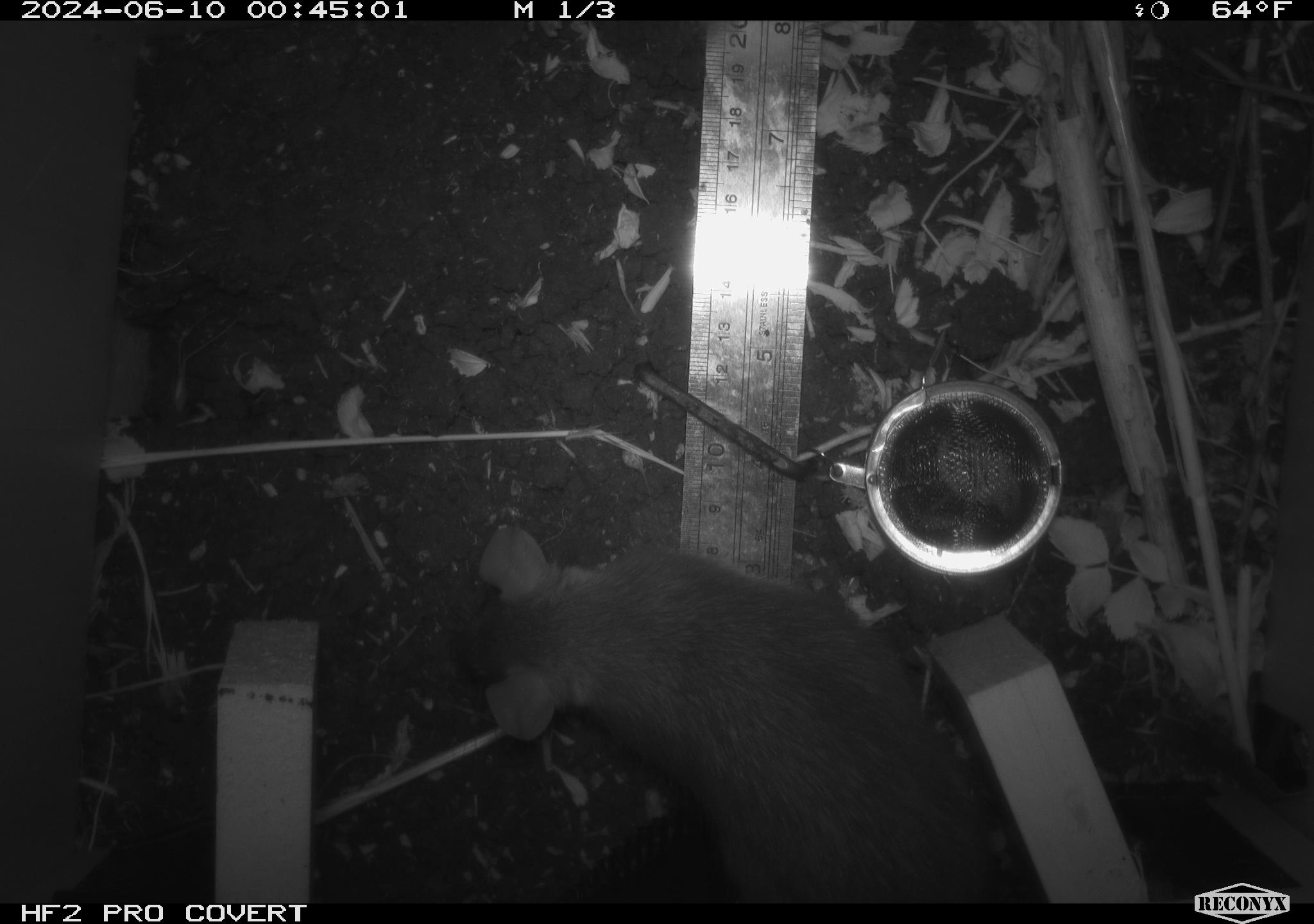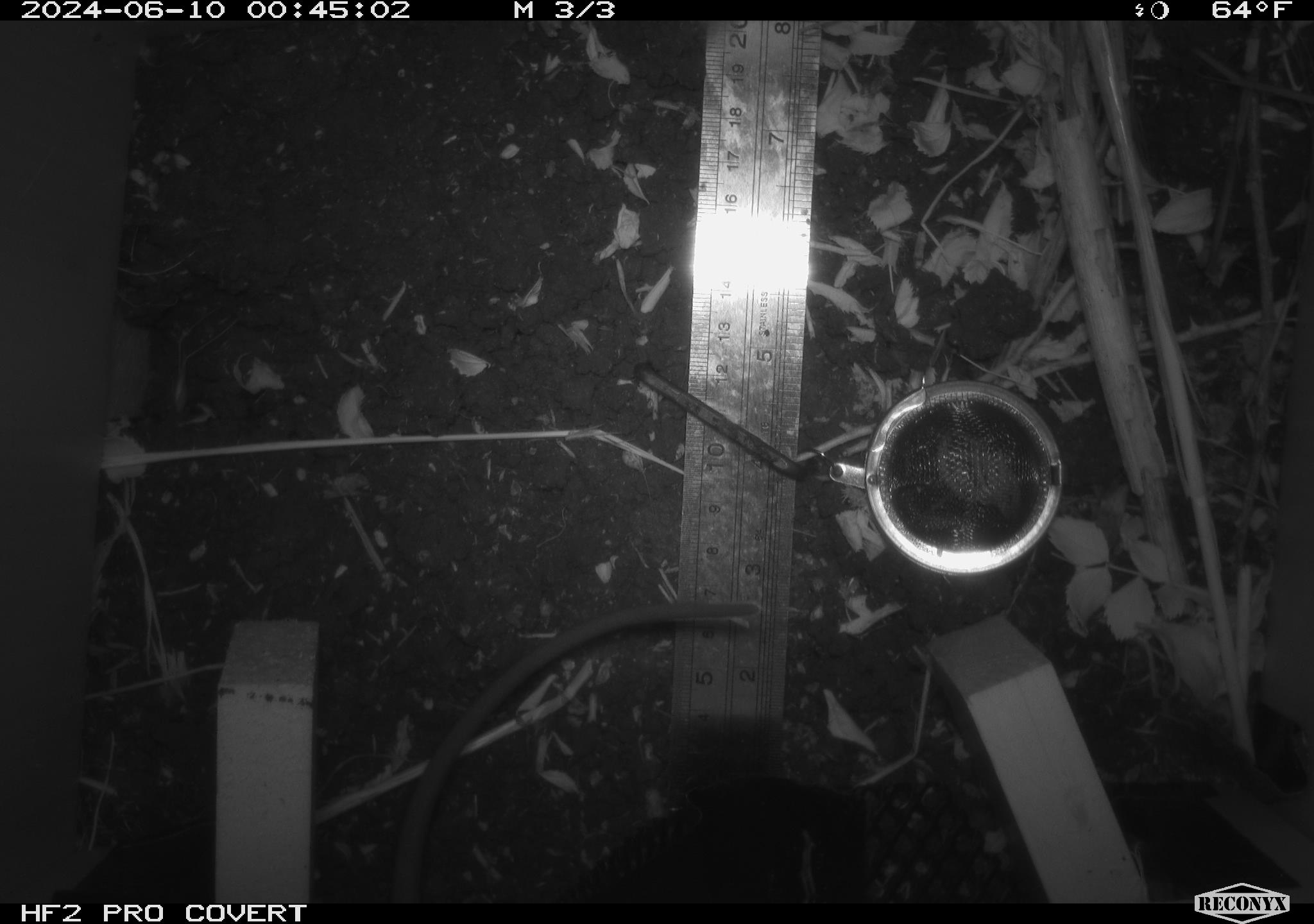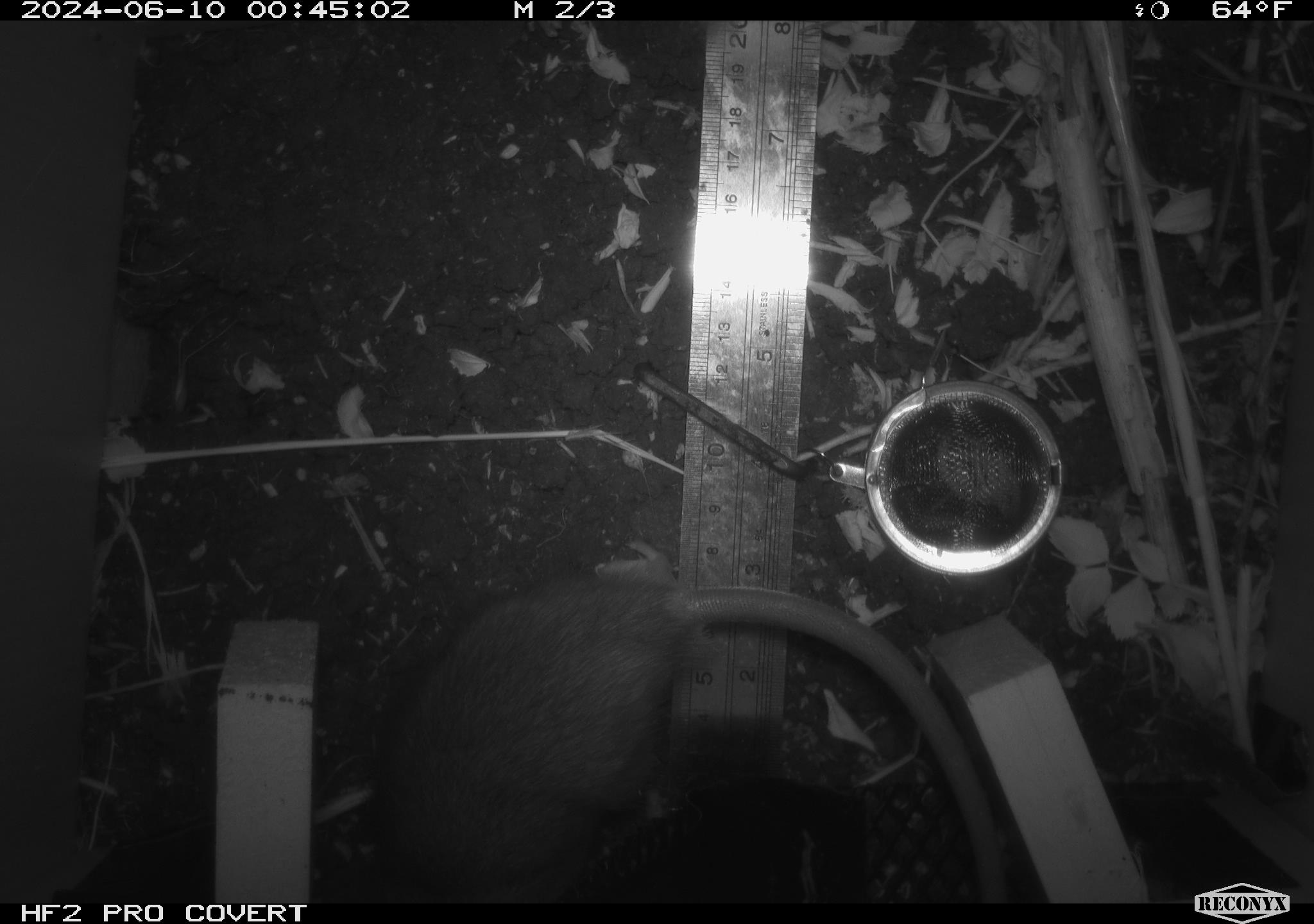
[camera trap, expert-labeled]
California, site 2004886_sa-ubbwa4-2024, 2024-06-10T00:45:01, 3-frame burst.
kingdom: Animalia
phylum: Chordata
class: Mammalia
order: Rodentia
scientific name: Rodentia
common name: woodrat or rat or mouse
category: woodrat or rat or mouse species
Woodrat or rat or mouse species (woodrat or rat or mouse) (Rodentia).